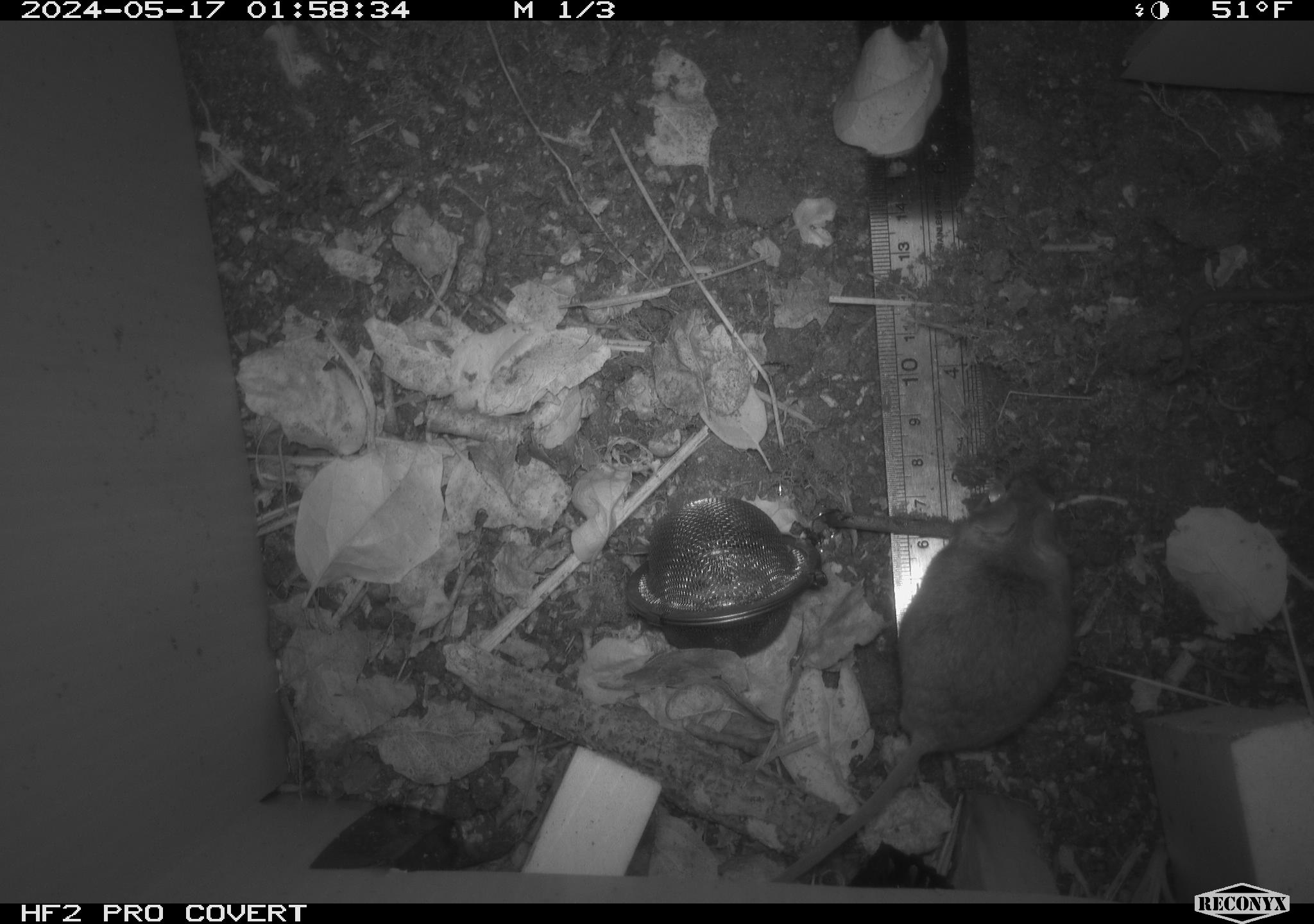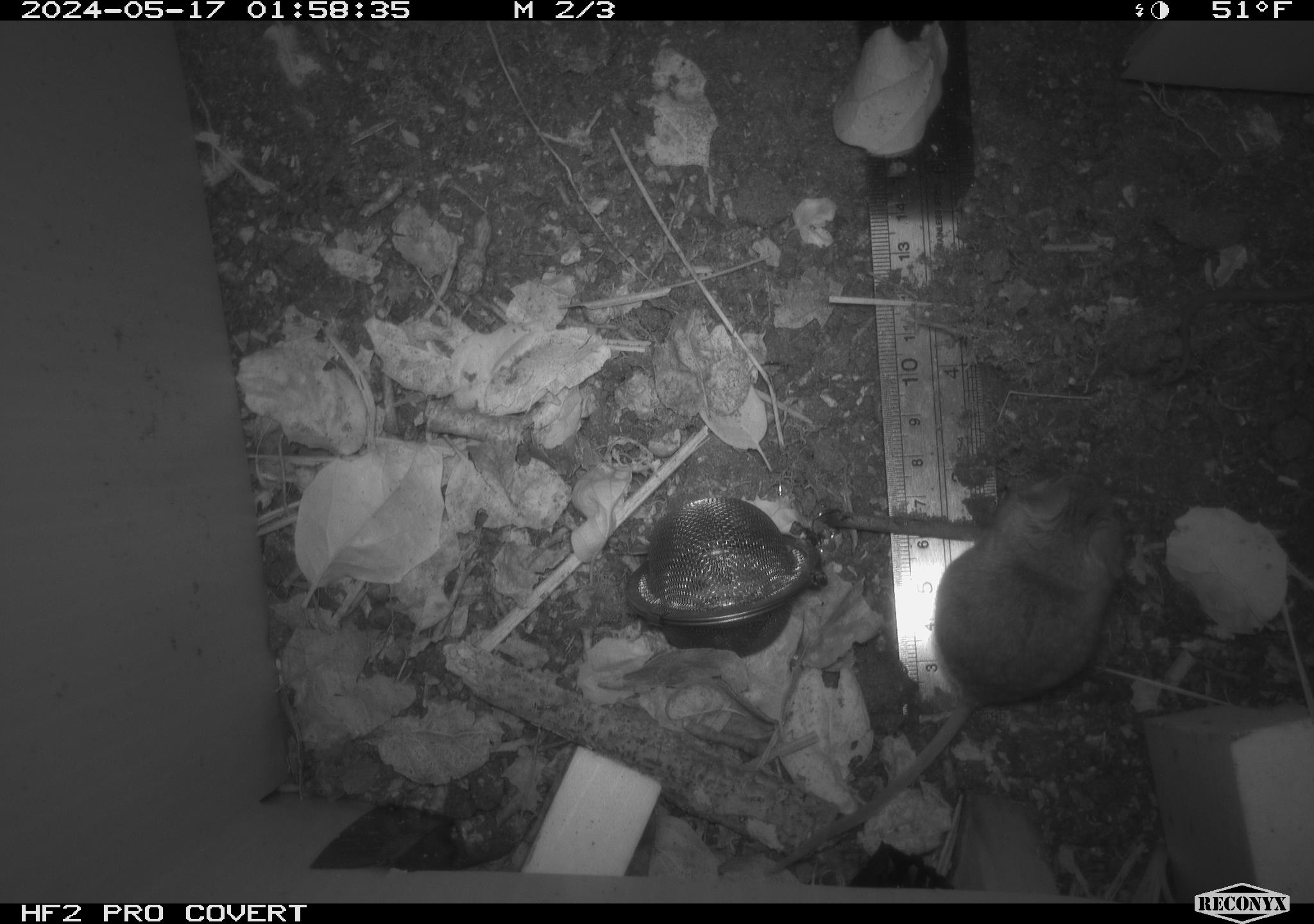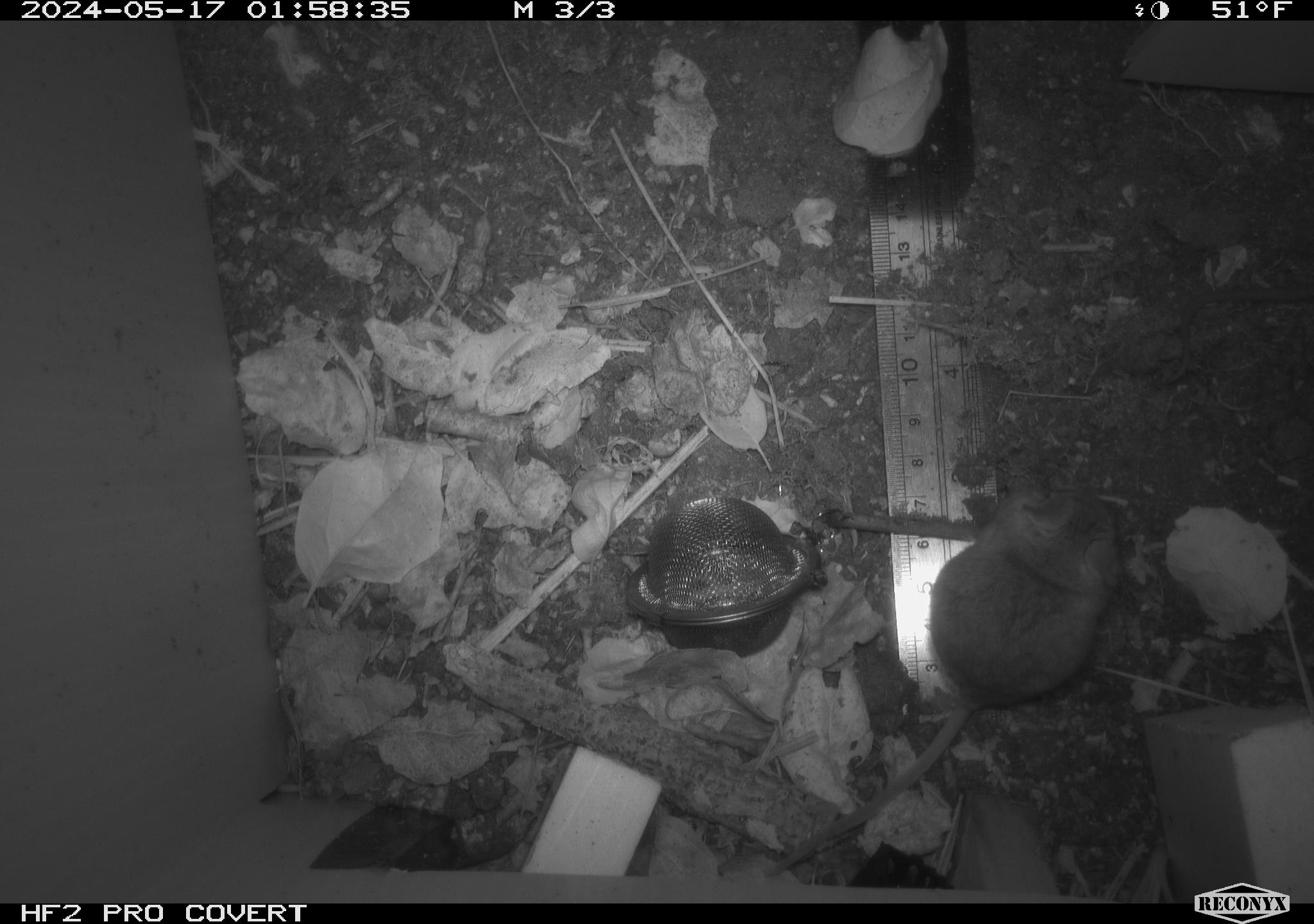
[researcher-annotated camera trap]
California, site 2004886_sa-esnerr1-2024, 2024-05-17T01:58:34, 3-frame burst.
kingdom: Animalia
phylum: Chordata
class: Mammalia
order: Rodentia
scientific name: Rodentia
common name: rodent